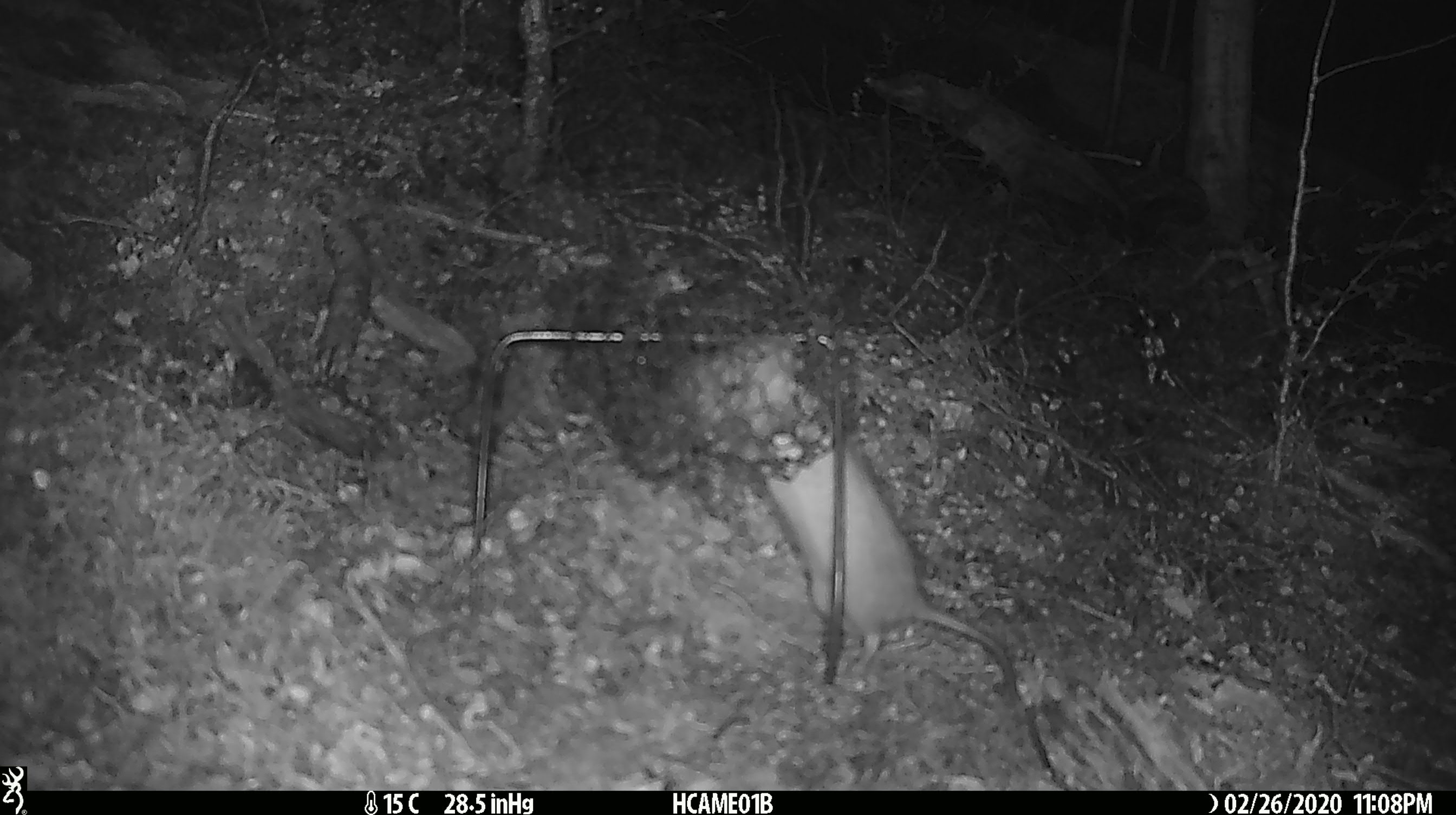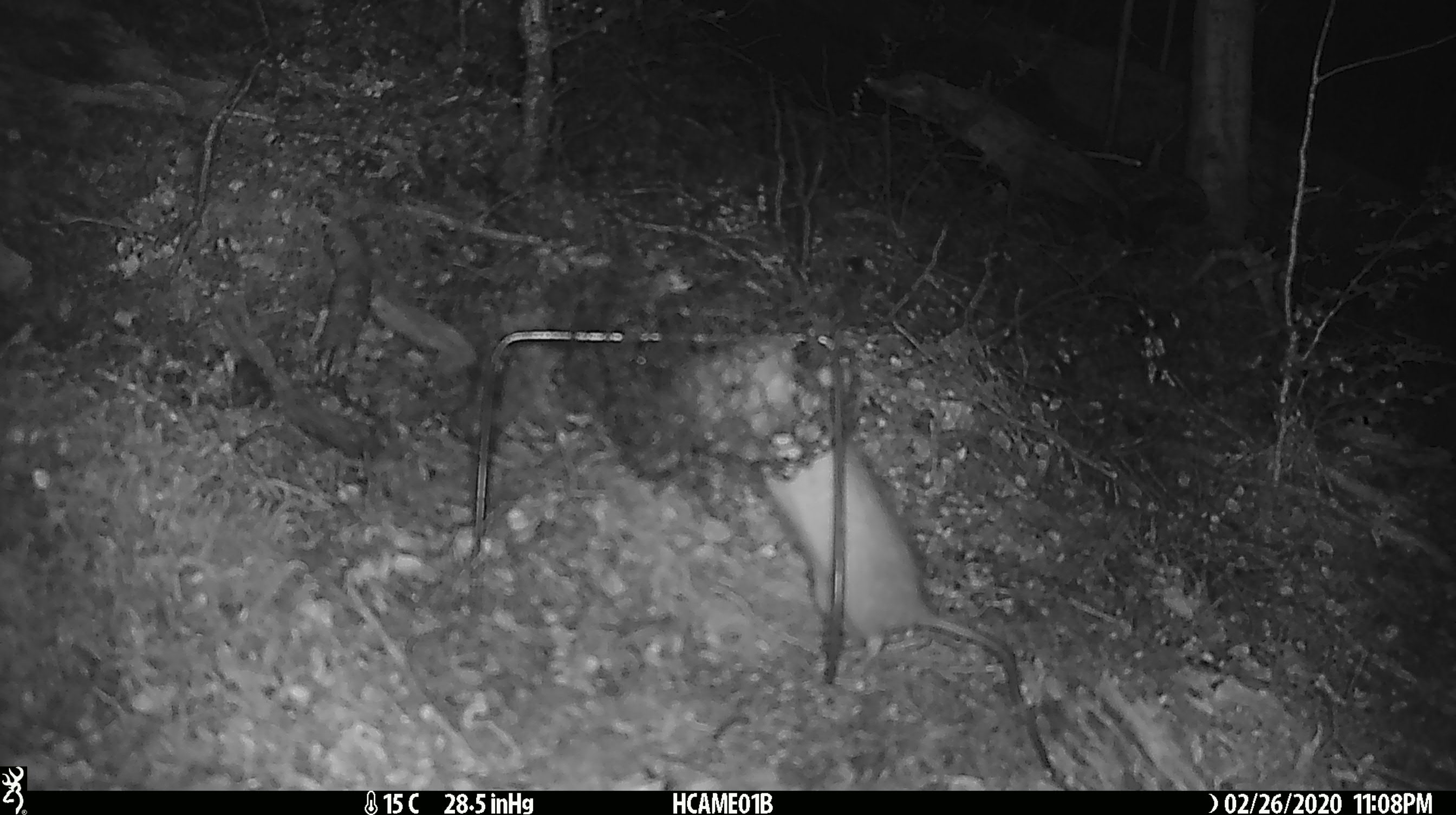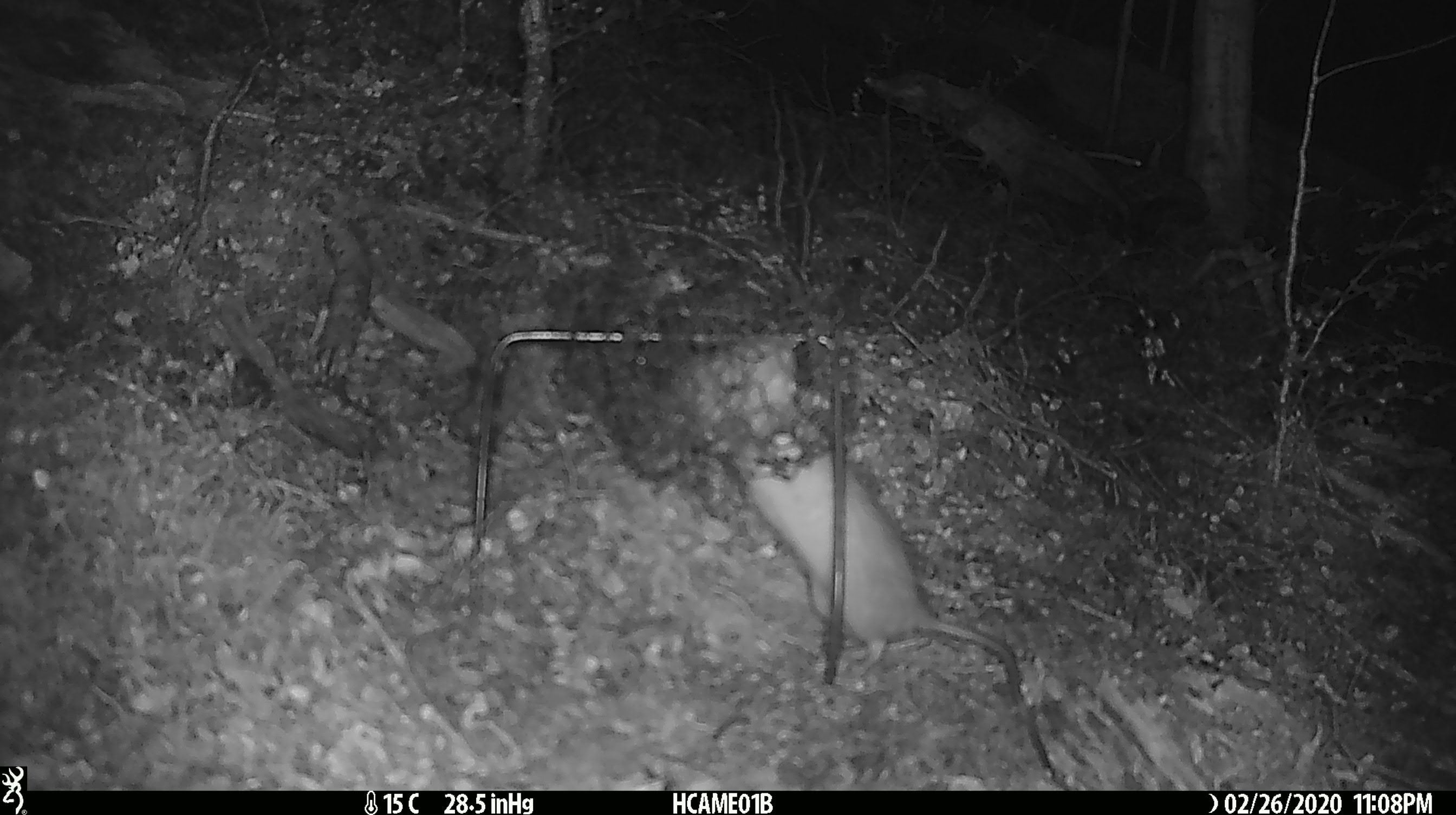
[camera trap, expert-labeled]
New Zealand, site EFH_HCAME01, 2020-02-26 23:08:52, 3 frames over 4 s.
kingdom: Animalia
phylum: Chordata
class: Mammalia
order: Rodentia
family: Muridae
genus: Rattus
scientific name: Rattus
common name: rat